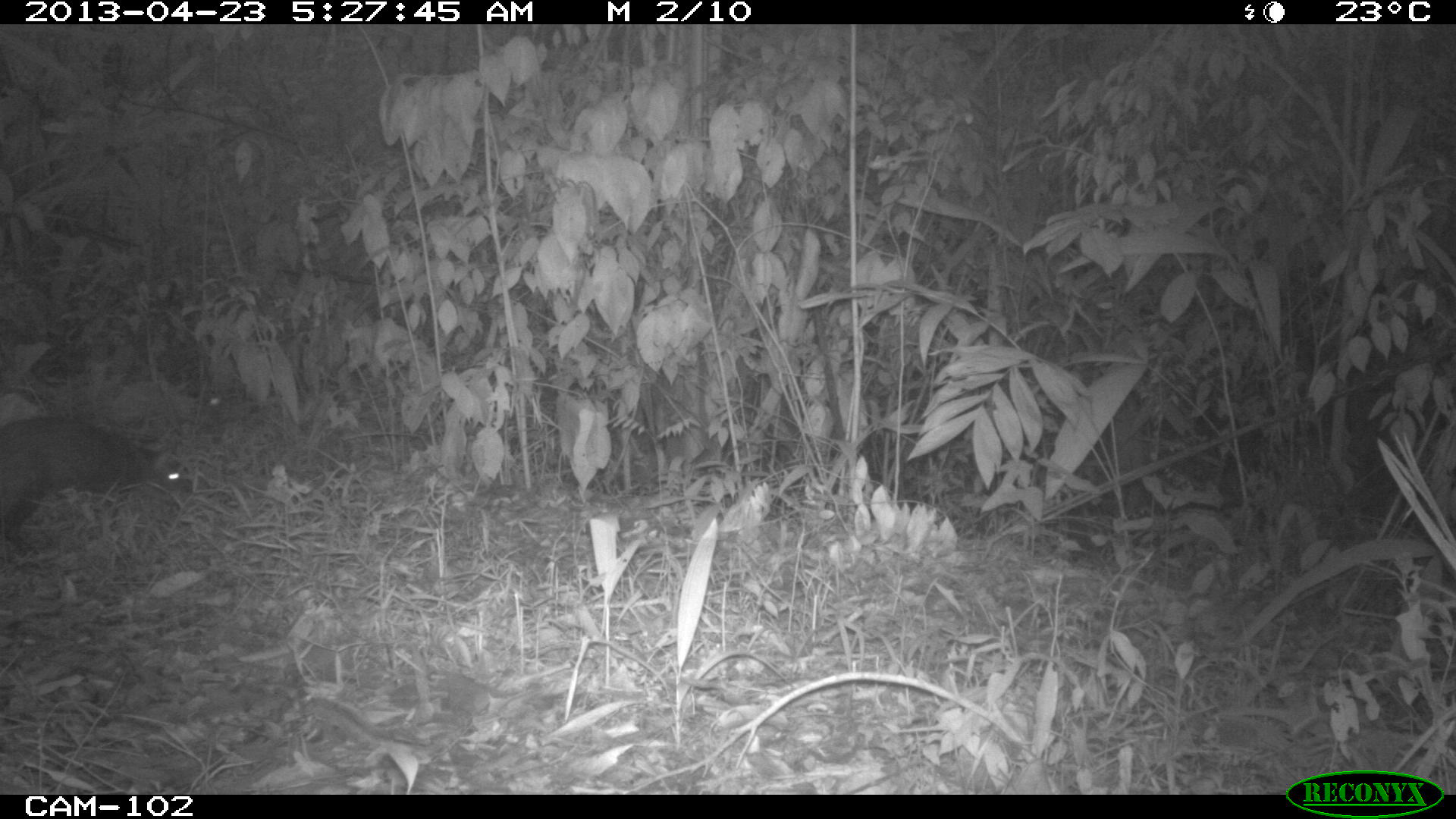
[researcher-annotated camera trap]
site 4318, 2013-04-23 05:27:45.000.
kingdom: Animalia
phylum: Chordata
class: Mammalia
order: Rodentia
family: Dasyproctidae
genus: Dasyprocta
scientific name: Dasyprocta punctata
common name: central american agouti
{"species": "Dasyprocta punctata (central american agouti)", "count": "1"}